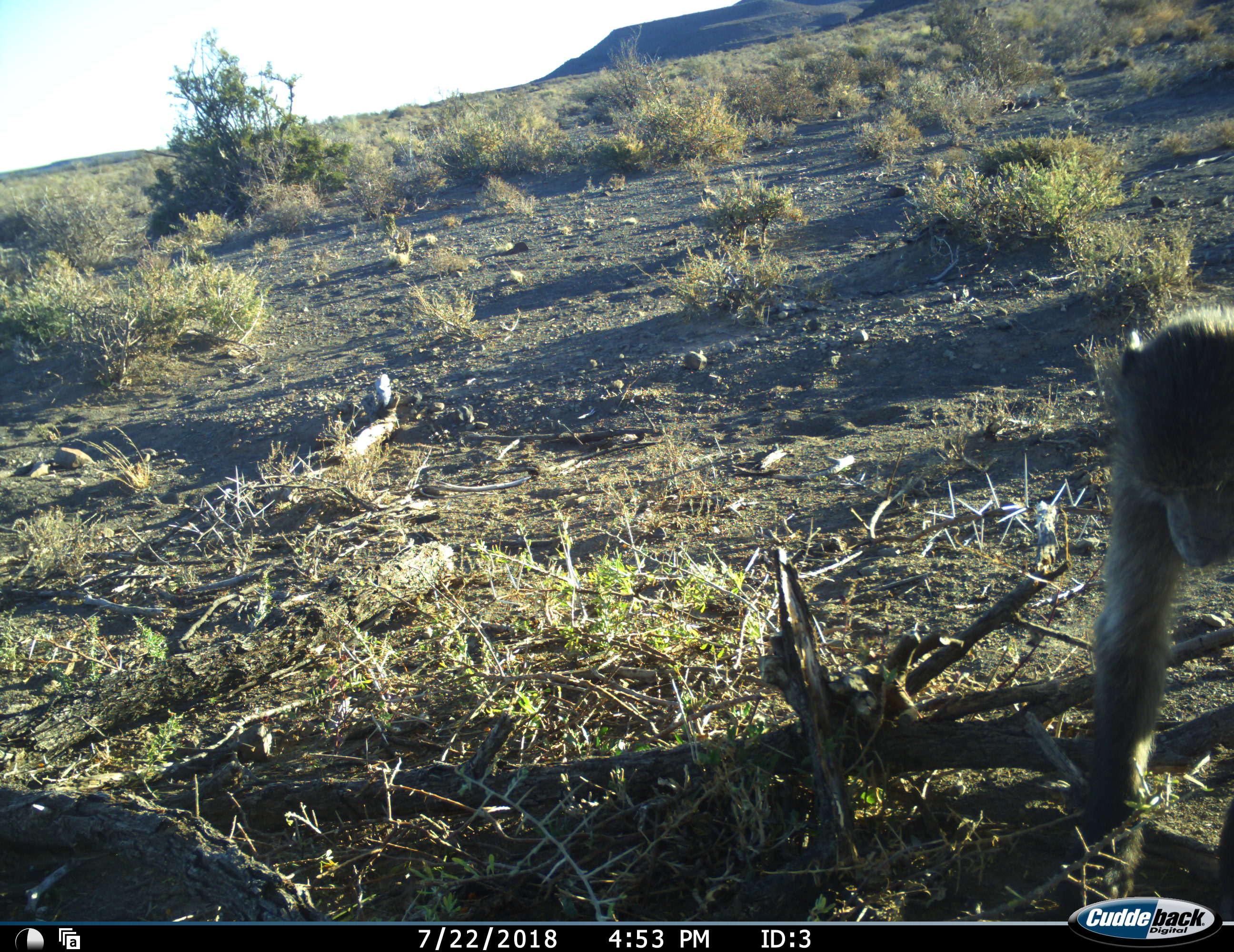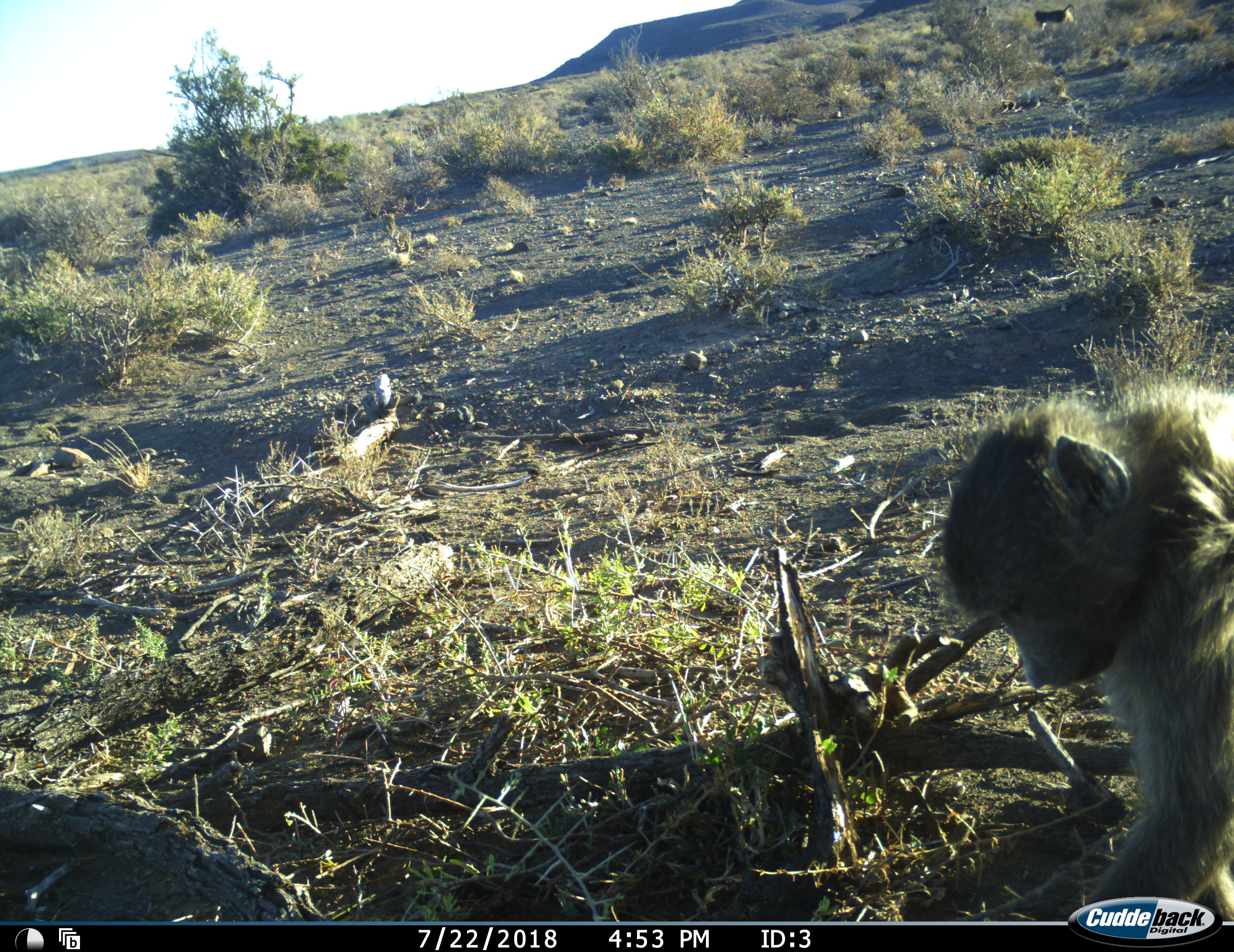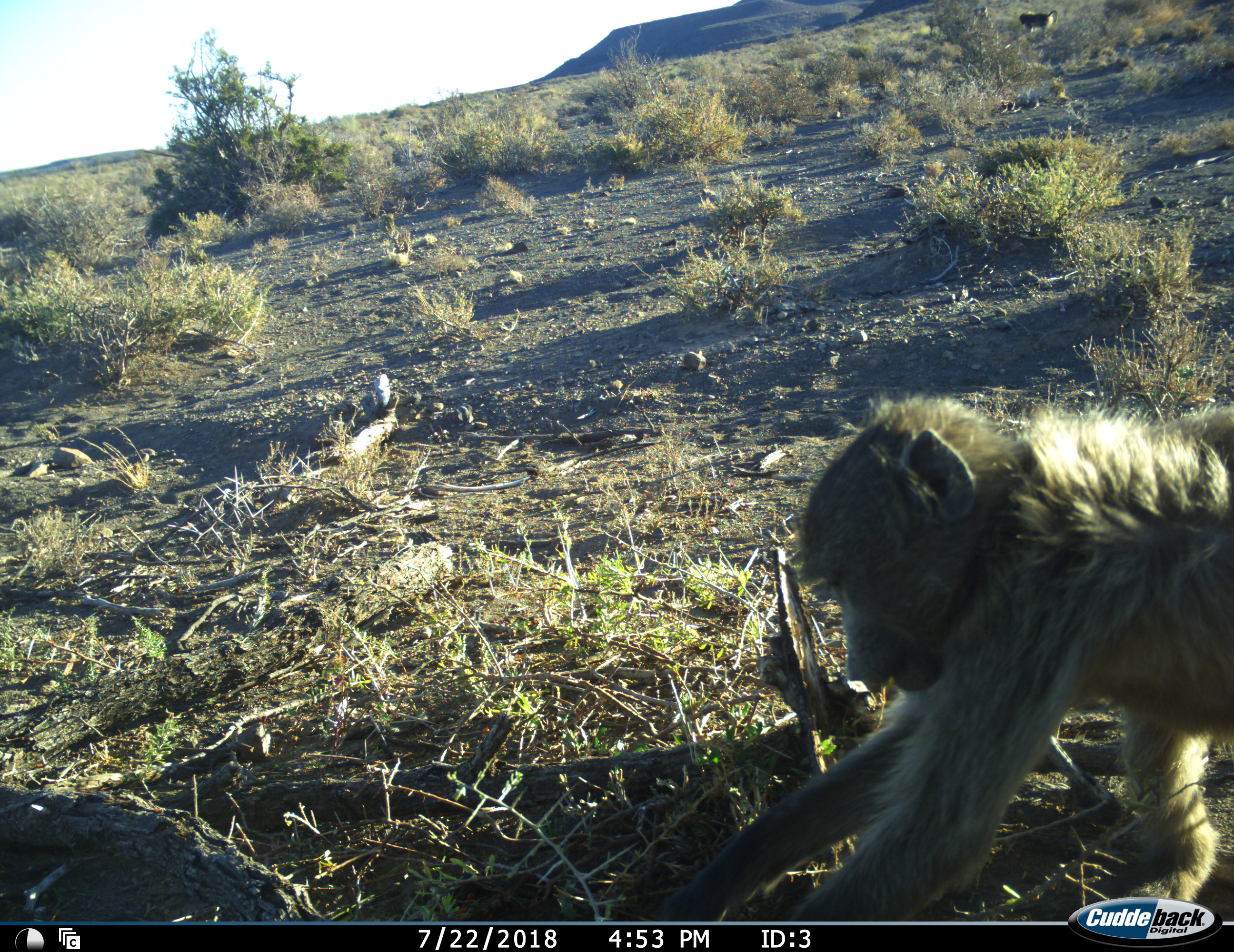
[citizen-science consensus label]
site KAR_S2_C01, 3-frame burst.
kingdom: Animalia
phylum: Chordata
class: Mammalia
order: Primates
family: Cercopithecidae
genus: Papio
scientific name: Papio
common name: baboon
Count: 1.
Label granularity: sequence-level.